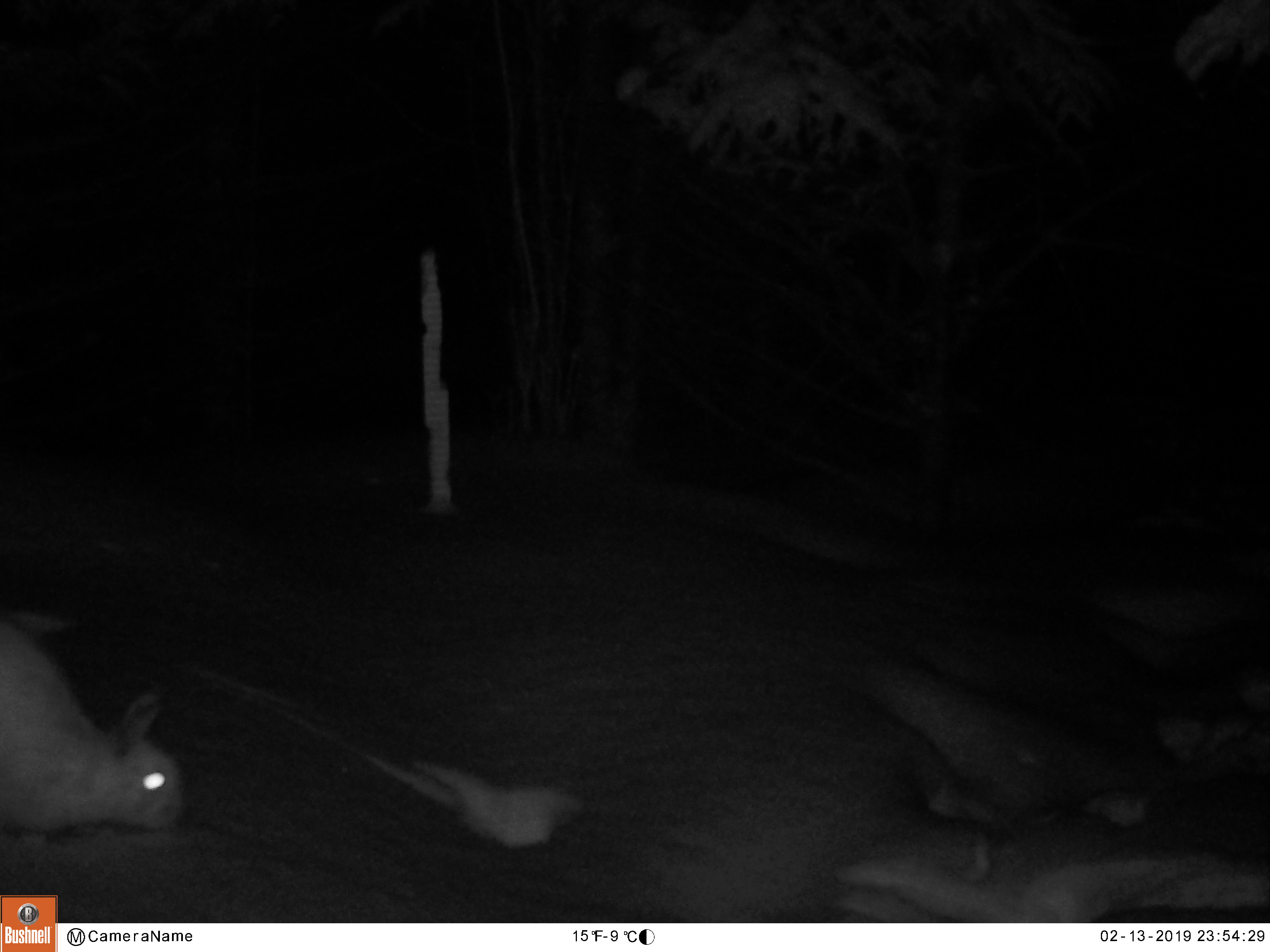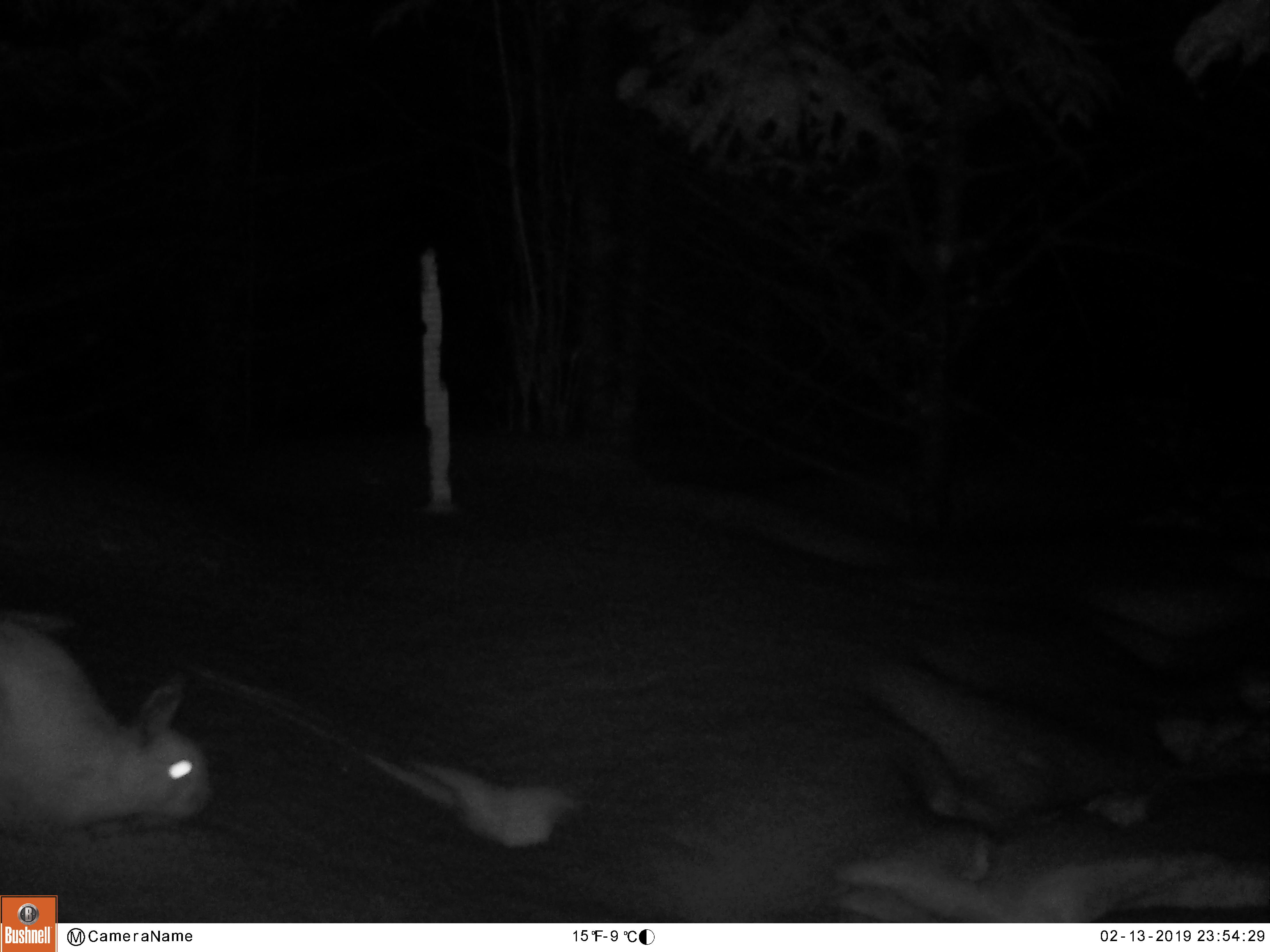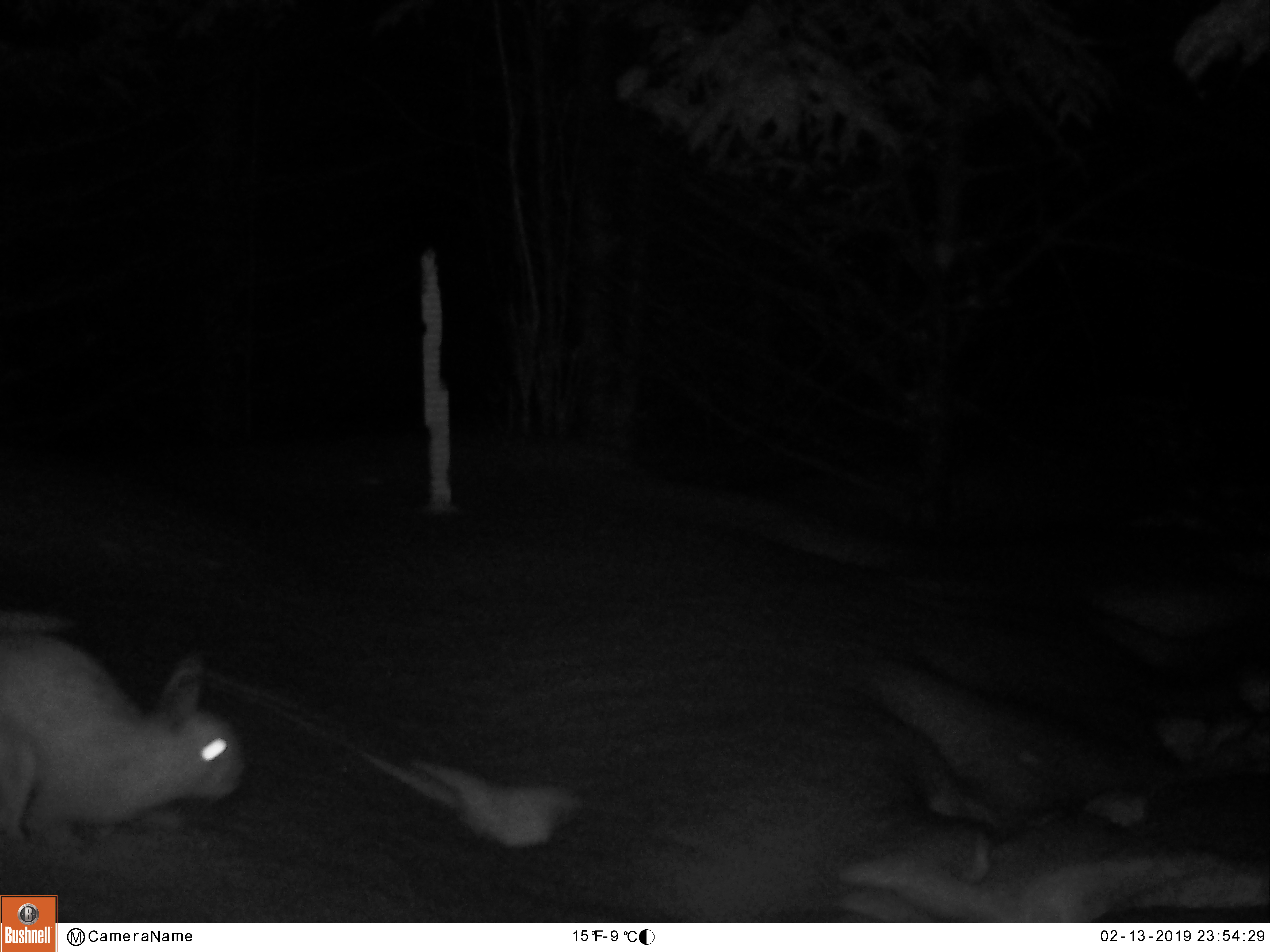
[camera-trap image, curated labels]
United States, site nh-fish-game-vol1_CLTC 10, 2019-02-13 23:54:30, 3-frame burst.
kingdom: Animalia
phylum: Chordata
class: Mammalia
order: Lagomorpha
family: Leporidae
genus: Lepus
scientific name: Lepus americanus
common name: snowshoe hare